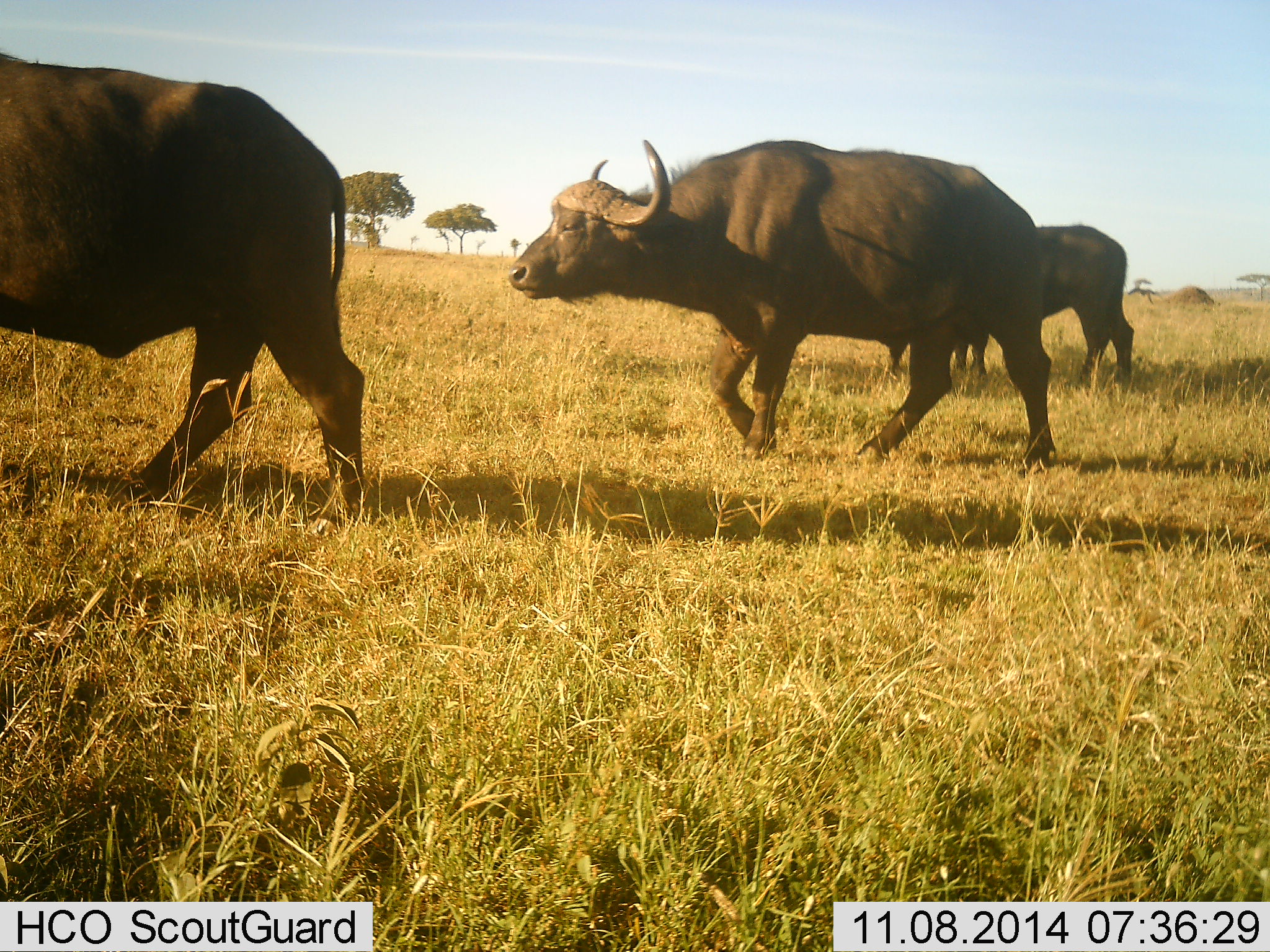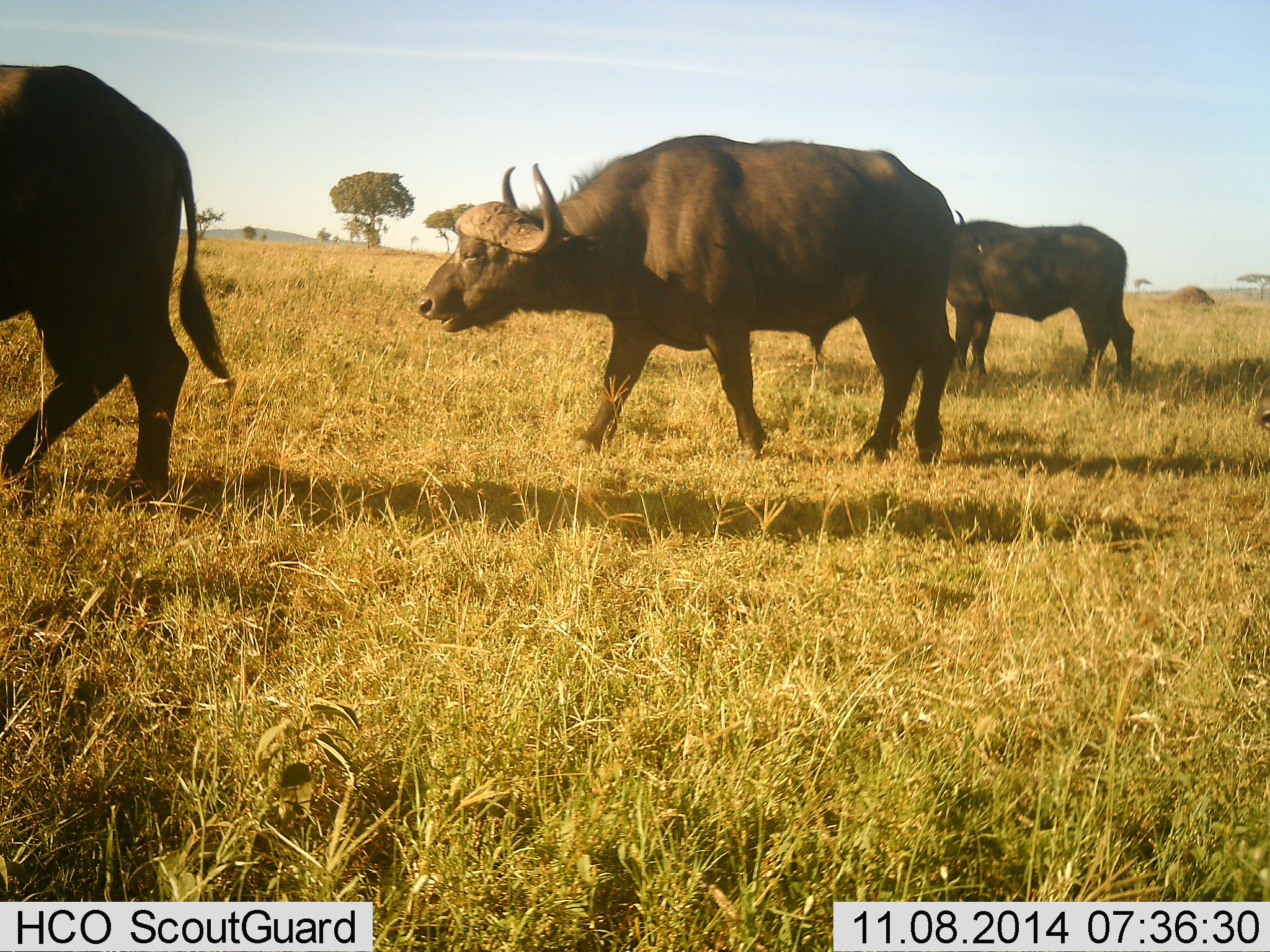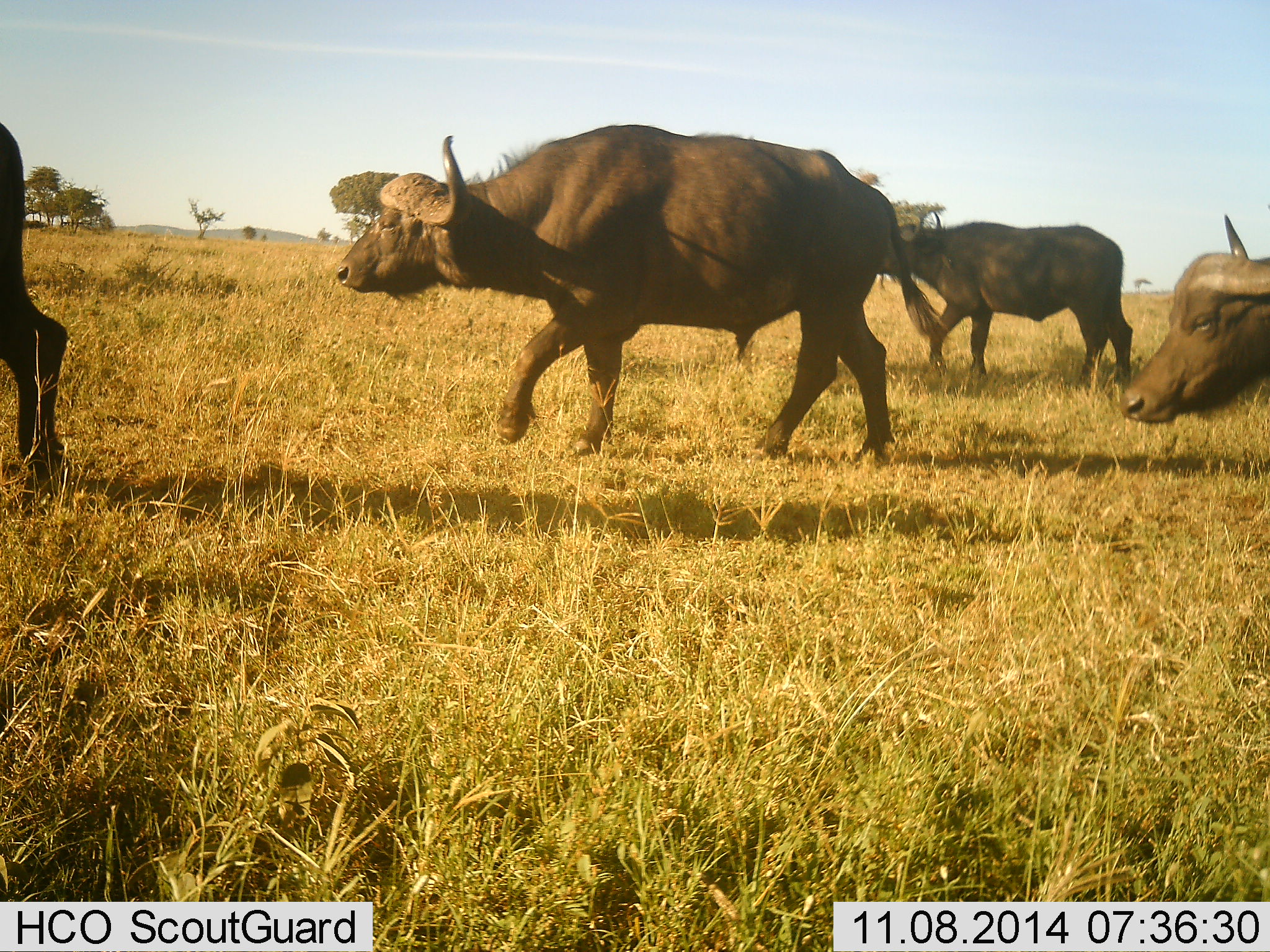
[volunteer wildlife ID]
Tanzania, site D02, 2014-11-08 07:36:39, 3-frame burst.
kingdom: Animalia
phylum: Chordata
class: Mammalia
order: Artiodactyla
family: Bovidae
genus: Syncerus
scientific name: Syncerus caffer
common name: cape buffalo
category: buffalo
Buffalo (cape buffalo) (Syncerus caffer), count 4. Behavior (volunteer vote fractions): standing 50%, resting 0%, moving 83%, interacting 0%. Young present (vote fraction): 8%. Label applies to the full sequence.